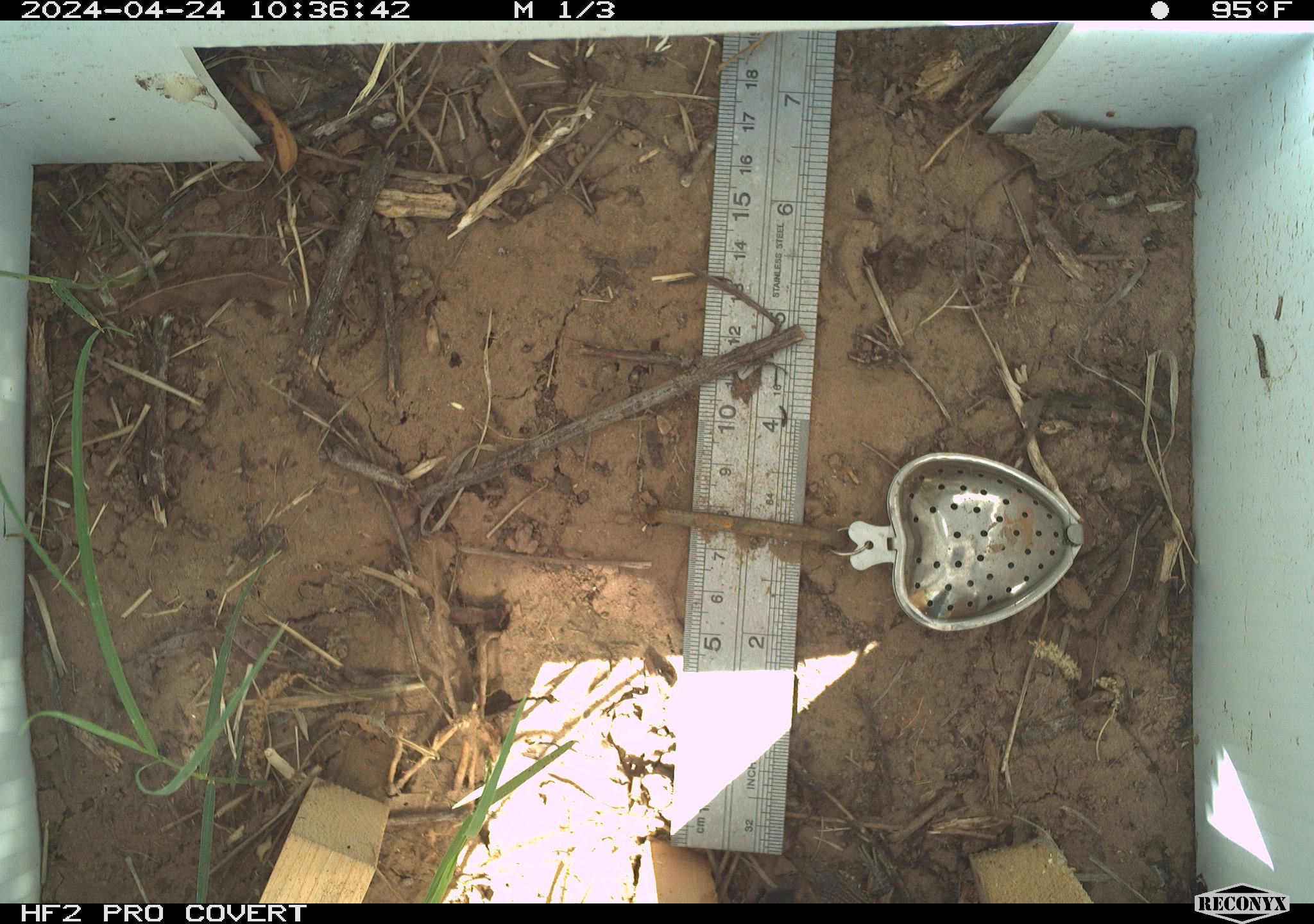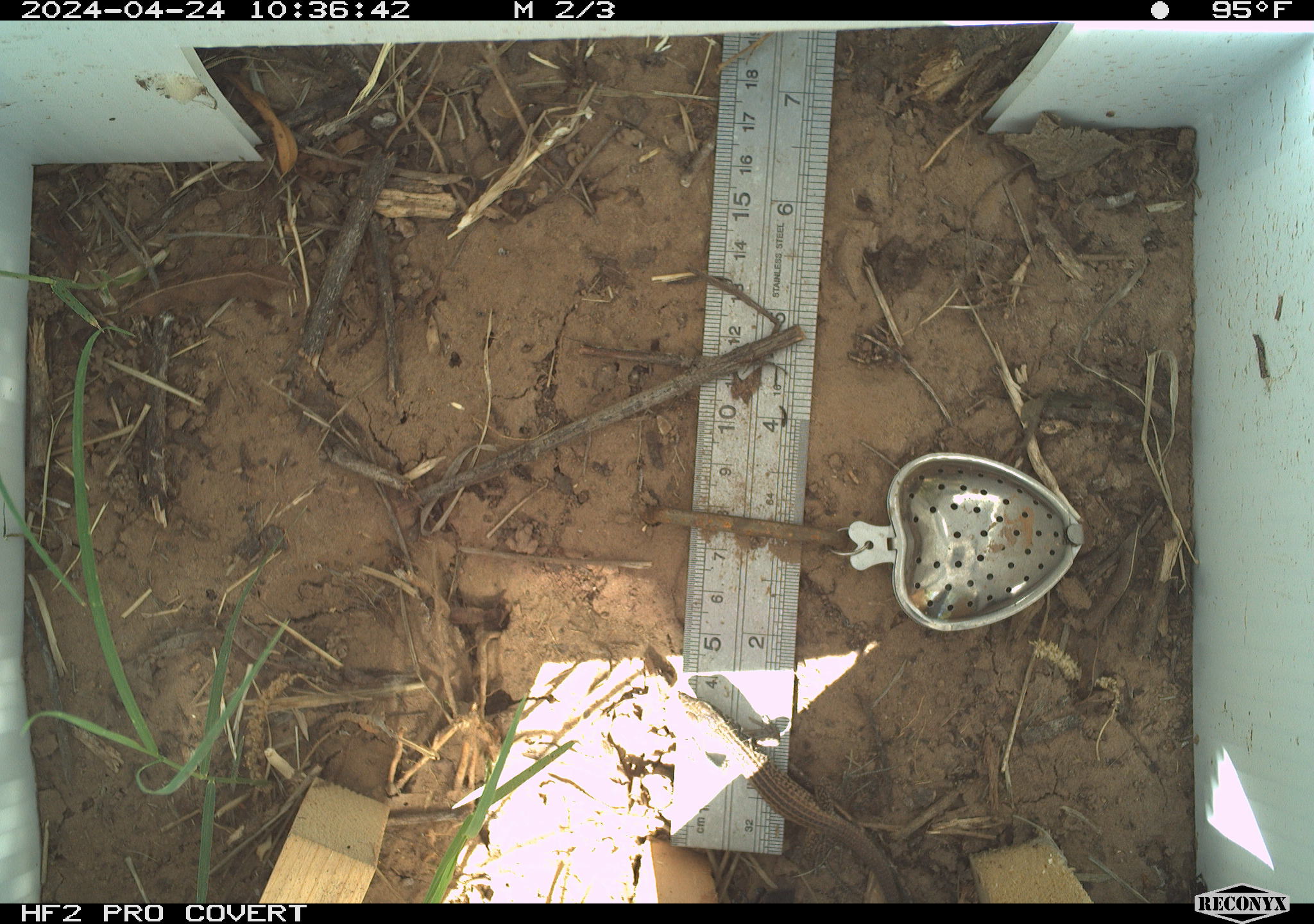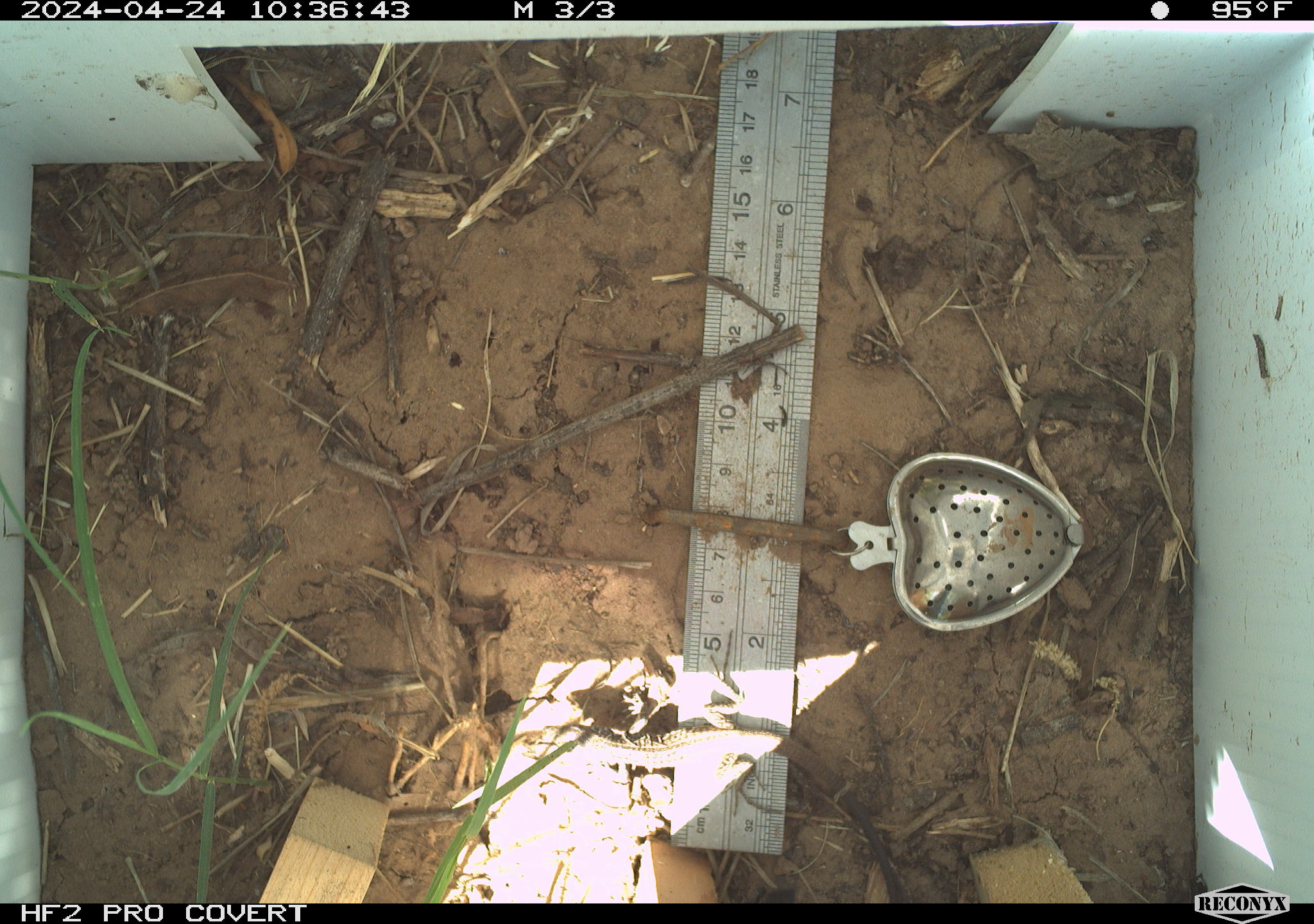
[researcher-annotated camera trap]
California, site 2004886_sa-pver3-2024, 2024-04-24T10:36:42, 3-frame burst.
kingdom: Animalia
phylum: Chordata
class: Reptilia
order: Squamata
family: Teiidae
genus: Aspidoscelis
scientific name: Aspidoscelis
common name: whiptail lizards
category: aspidoscelis species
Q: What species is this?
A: Aspidoscelis species (whiptail lizards) (Aspidoscelis).